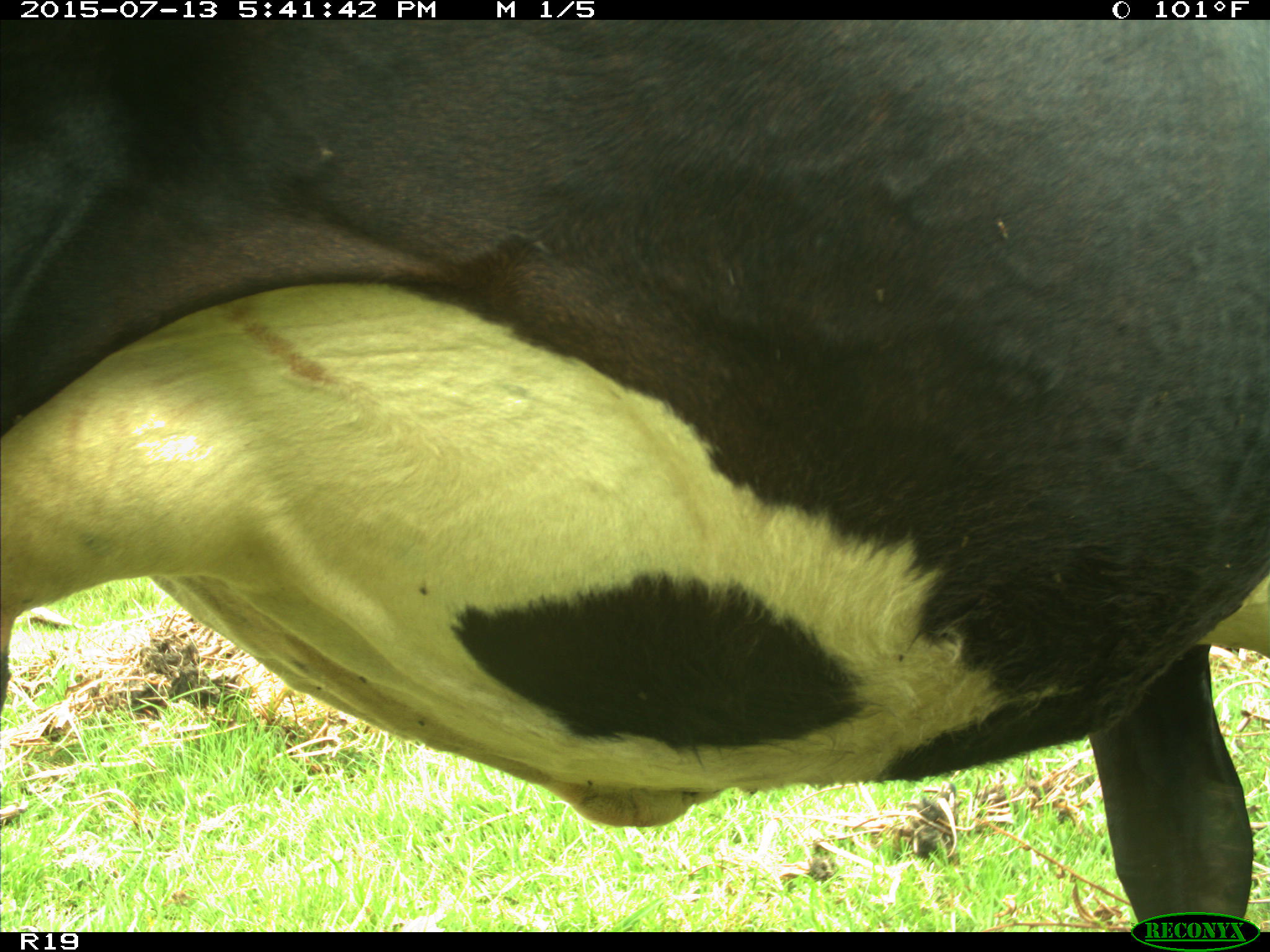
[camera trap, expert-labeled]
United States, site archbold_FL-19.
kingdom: Animalia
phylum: Chordata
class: Mammalia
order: Artiodactyla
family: Bovidae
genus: Bos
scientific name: Bos taurus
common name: domestic cow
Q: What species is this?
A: Bos taurus (domestic cow).